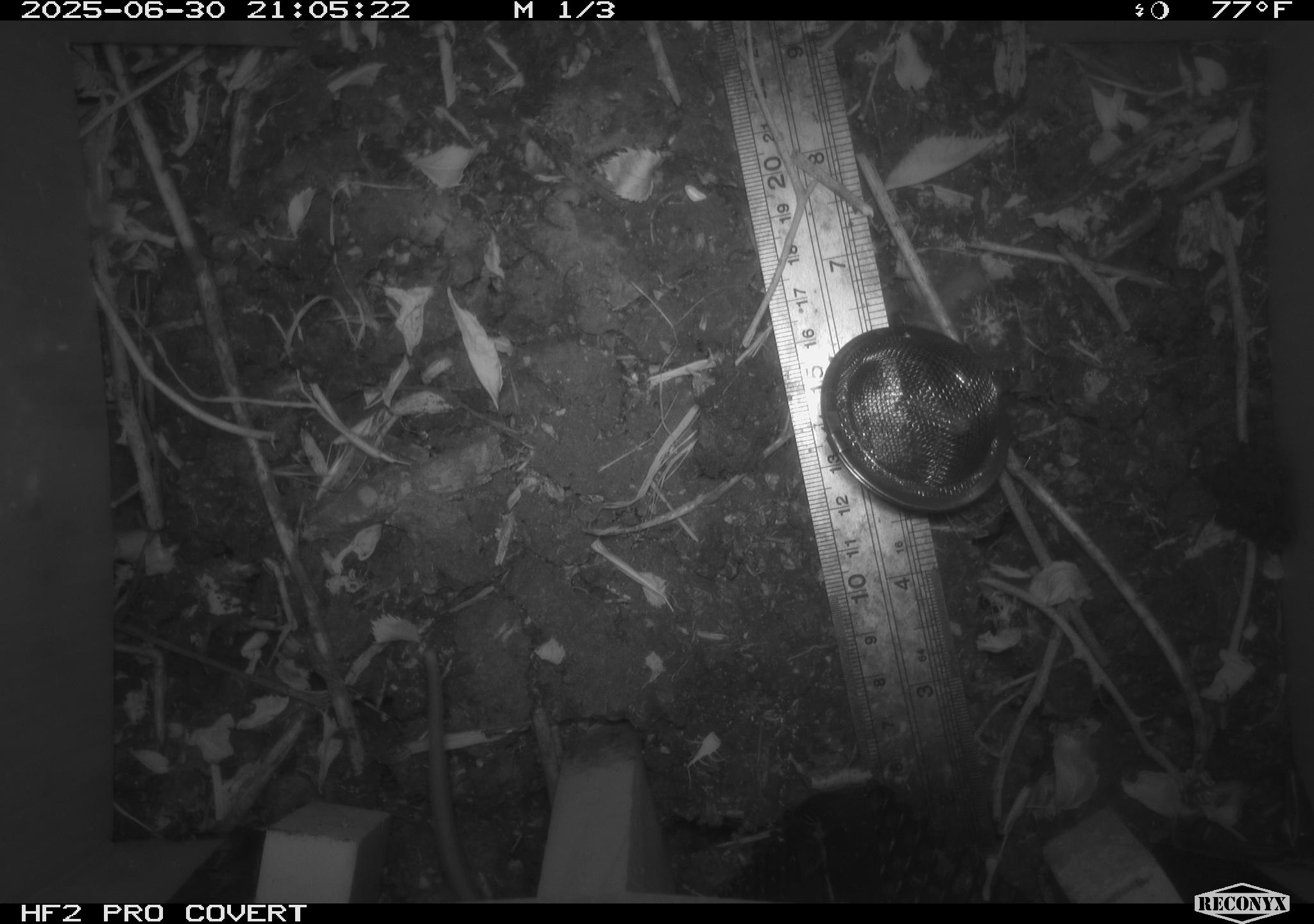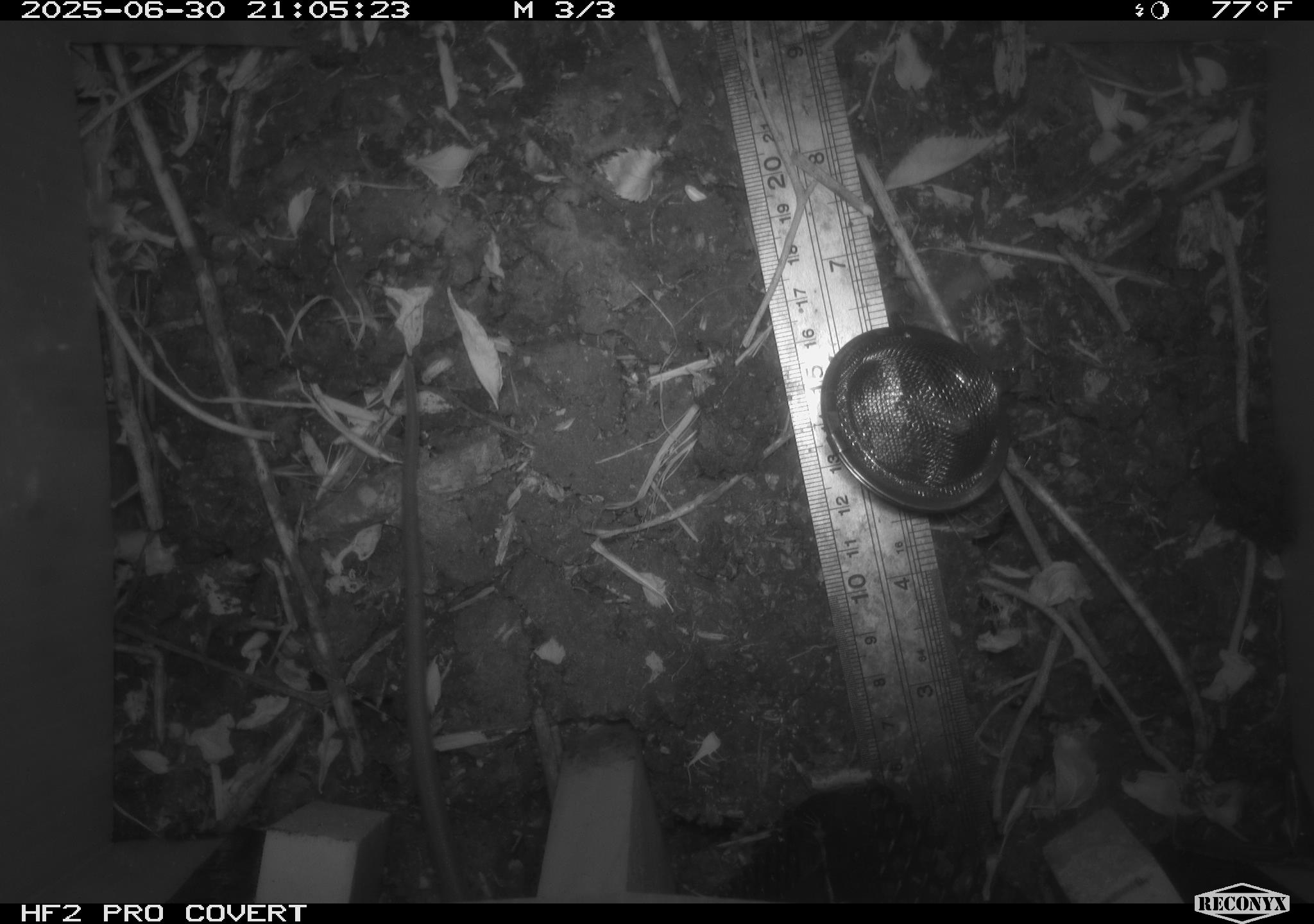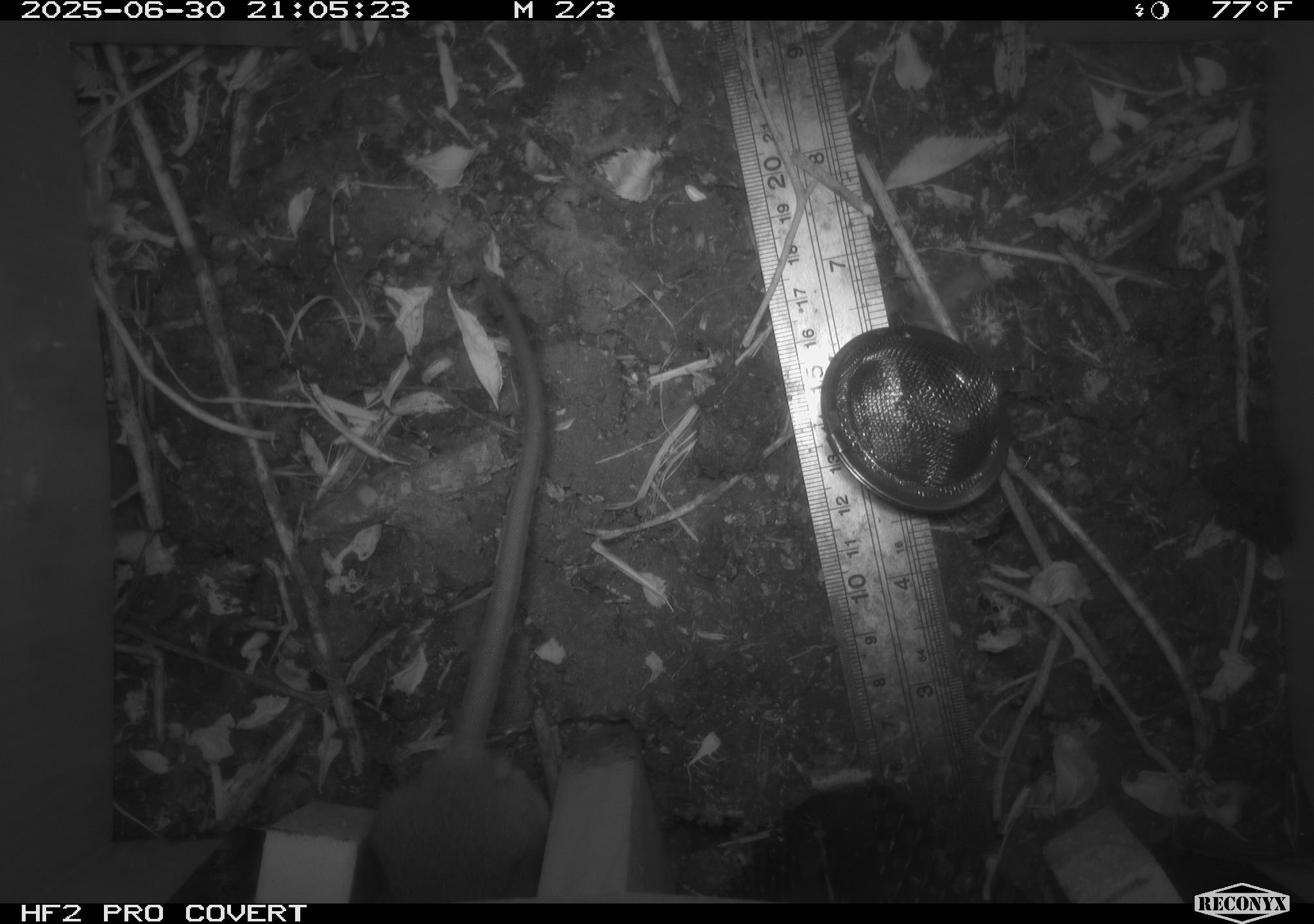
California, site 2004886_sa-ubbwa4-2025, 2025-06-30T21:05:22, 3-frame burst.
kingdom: Animalia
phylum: Chordata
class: Mammalia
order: Rodentia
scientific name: Rodentia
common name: rodent